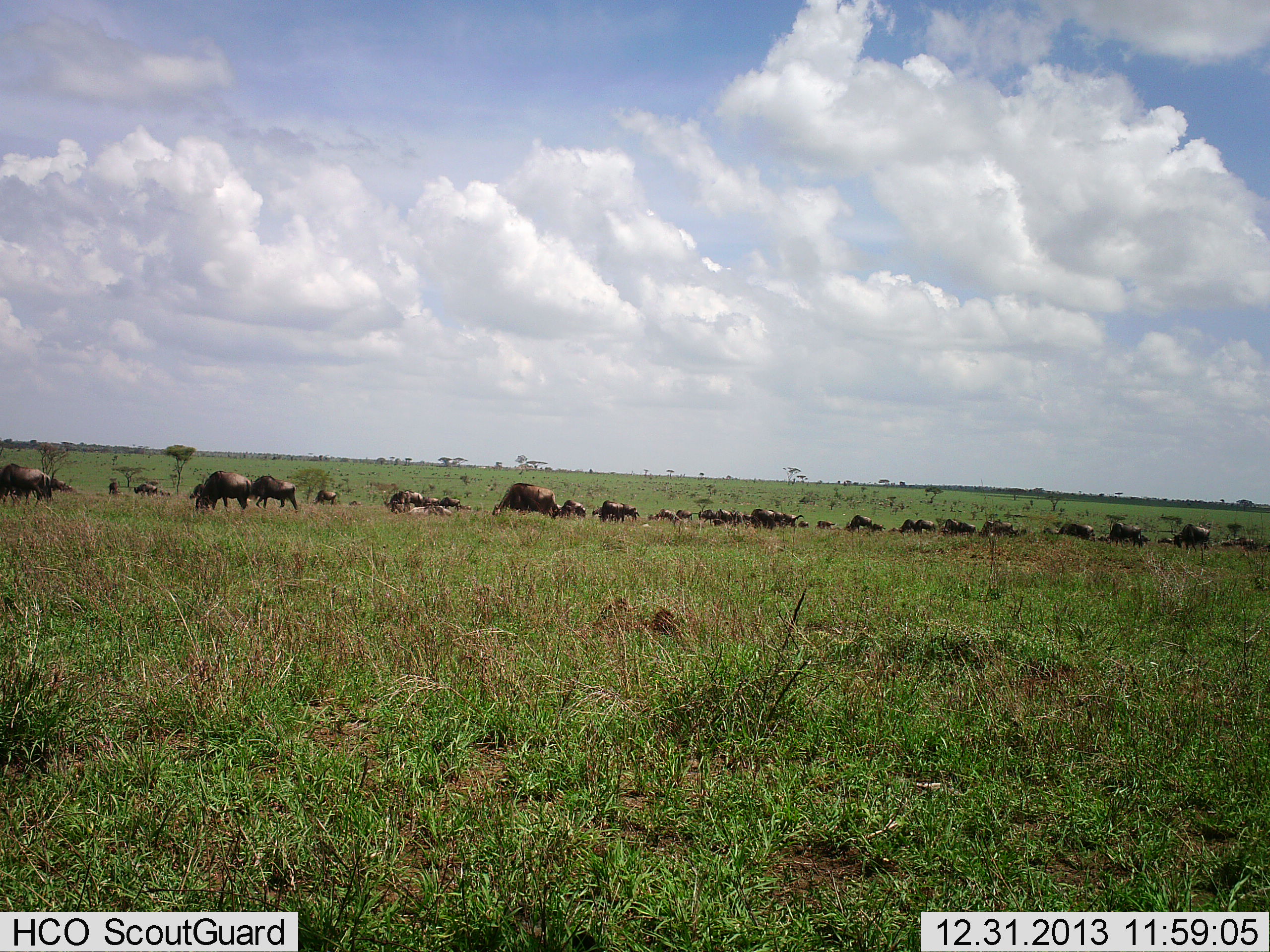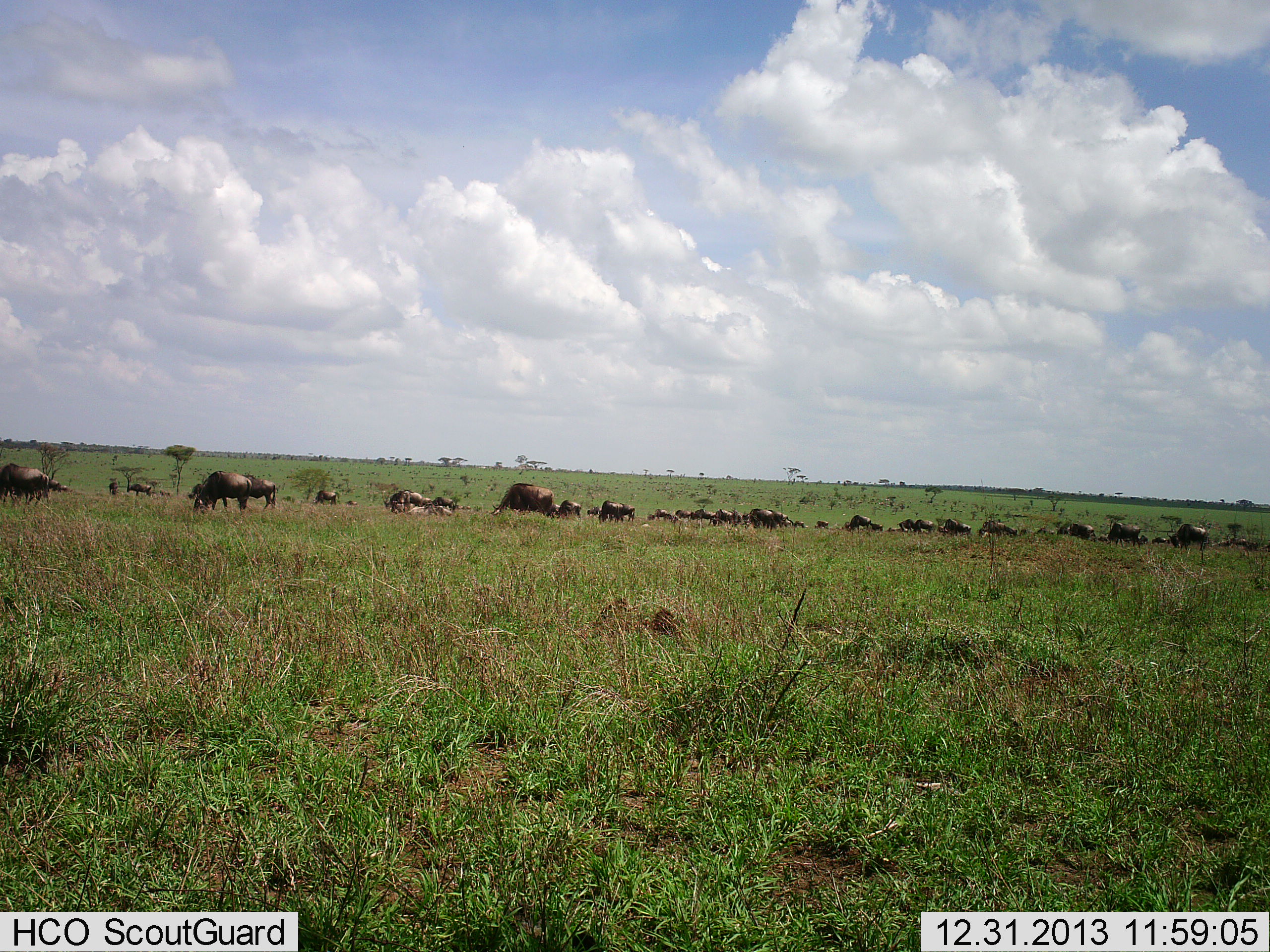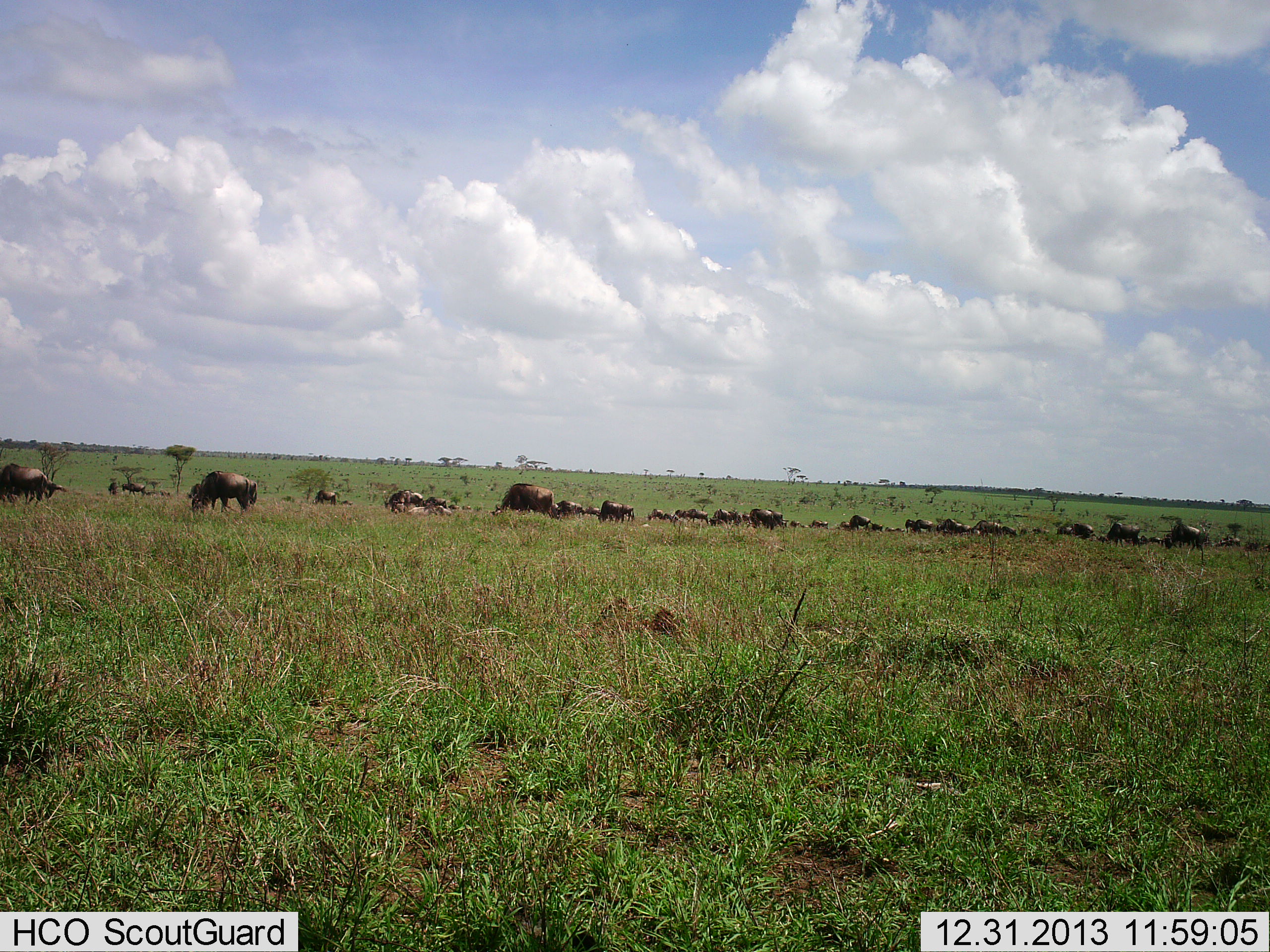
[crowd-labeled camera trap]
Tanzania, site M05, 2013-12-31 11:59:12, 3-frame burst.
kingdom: Animalia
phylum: Chordata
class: Mammalia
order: Artiodactyla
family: Bovidae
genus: Connochaetes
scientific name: Connochaetes taurinus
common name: blue wildebeest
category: wildebeest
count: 11-50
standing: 40%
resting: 20%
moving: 50%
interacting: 0%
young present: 0%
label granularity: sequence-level